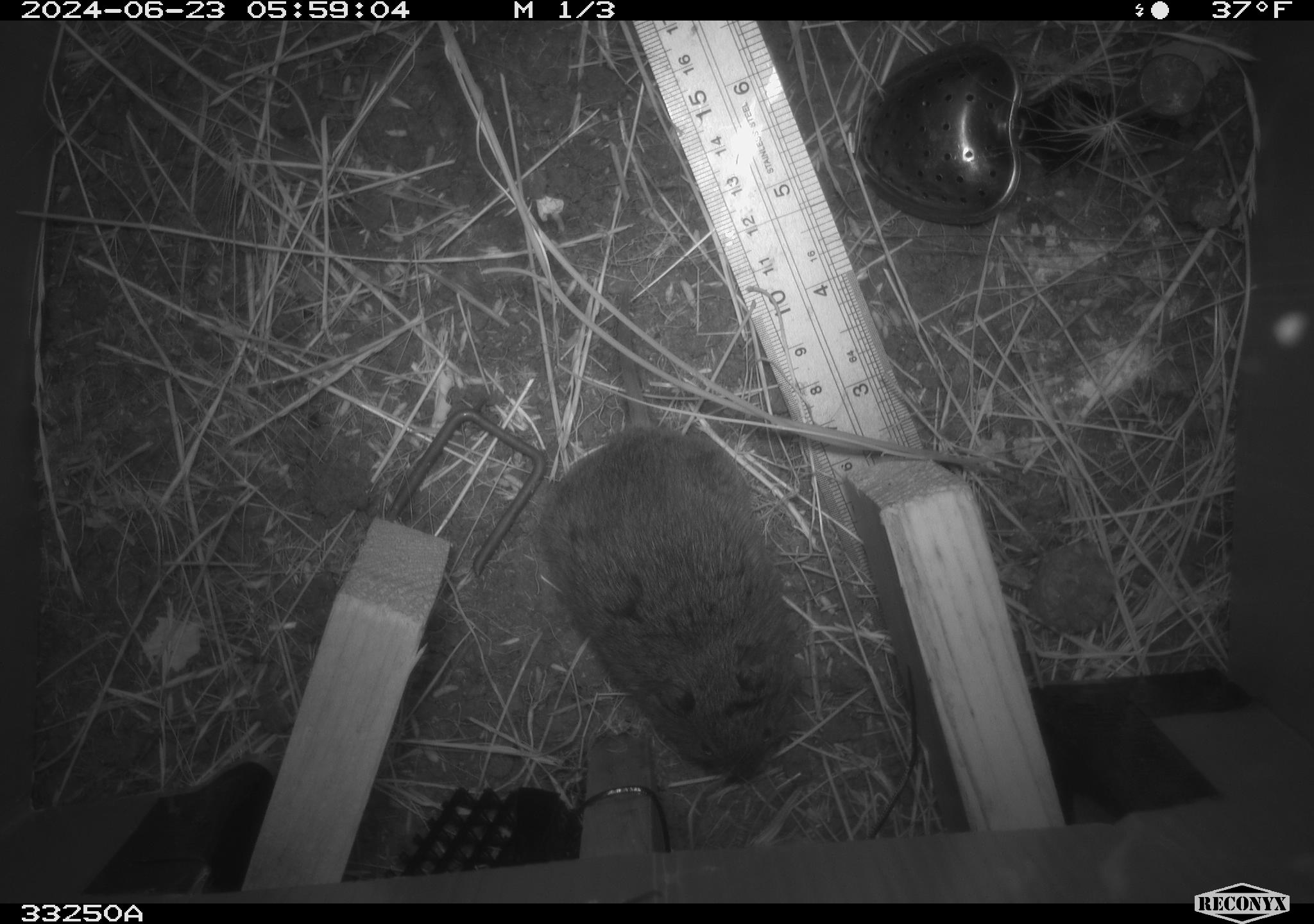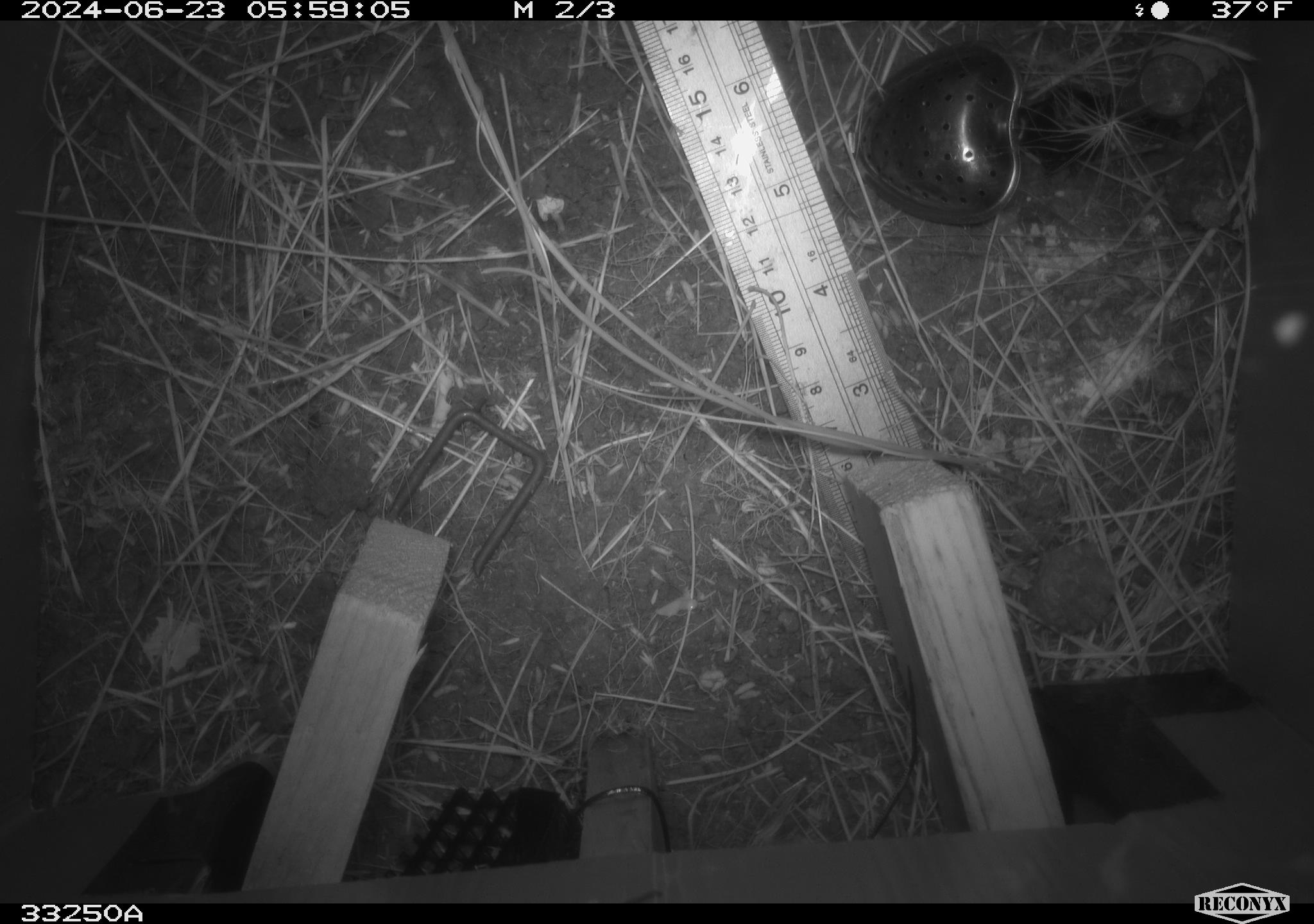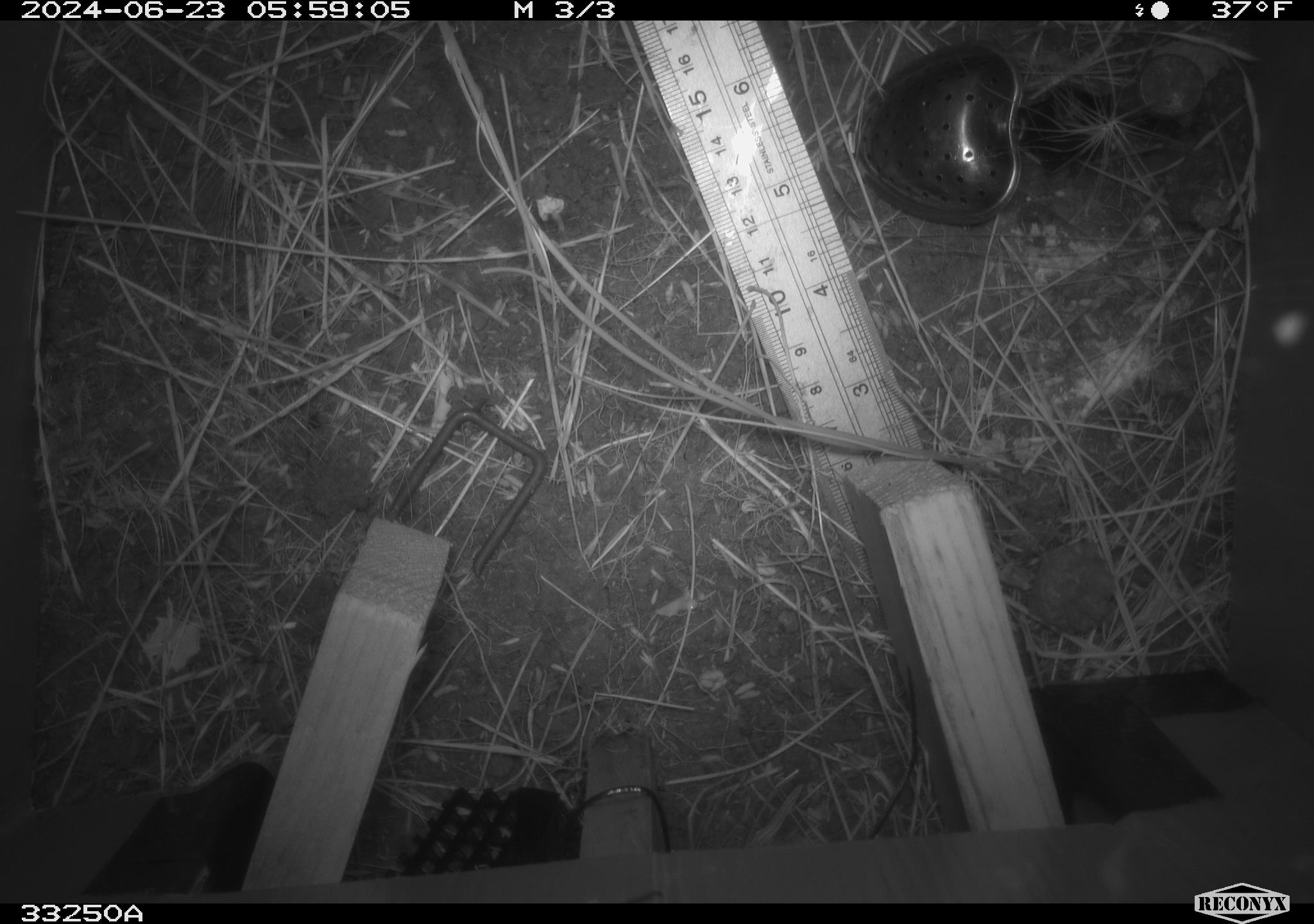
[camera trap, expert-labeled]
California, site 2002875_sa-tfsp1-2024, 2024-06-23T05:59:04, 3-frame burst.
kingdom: Animalia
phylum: Chordata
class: Mammalia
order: Rodentia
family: Cricetidae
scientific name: Arvicolinae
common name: voles, lemmings, and muskrats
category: arvicolinae subfamily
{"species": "arvicolinae subfamily (voles, lemmings, and muskrats) (Arvicolinae)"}